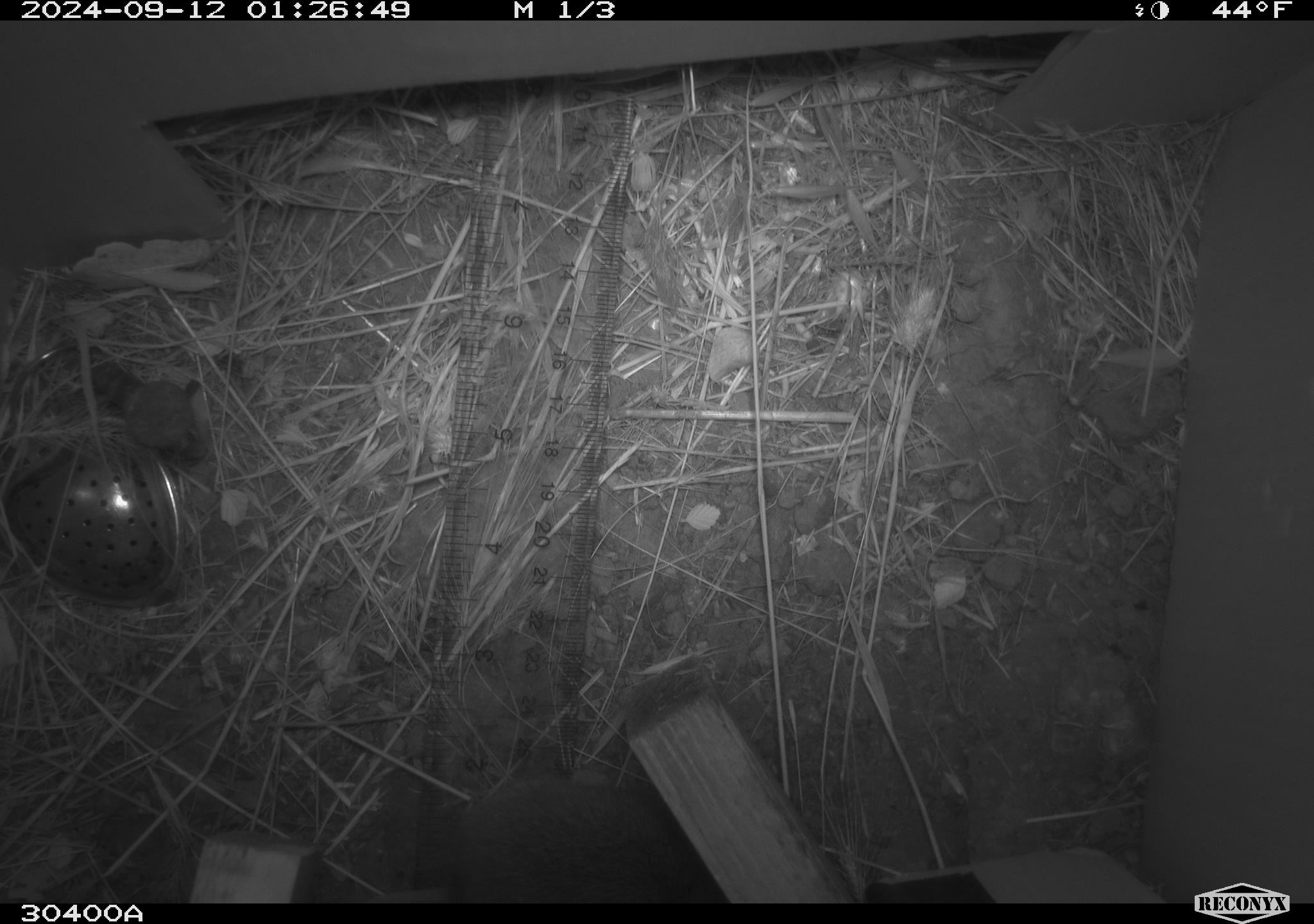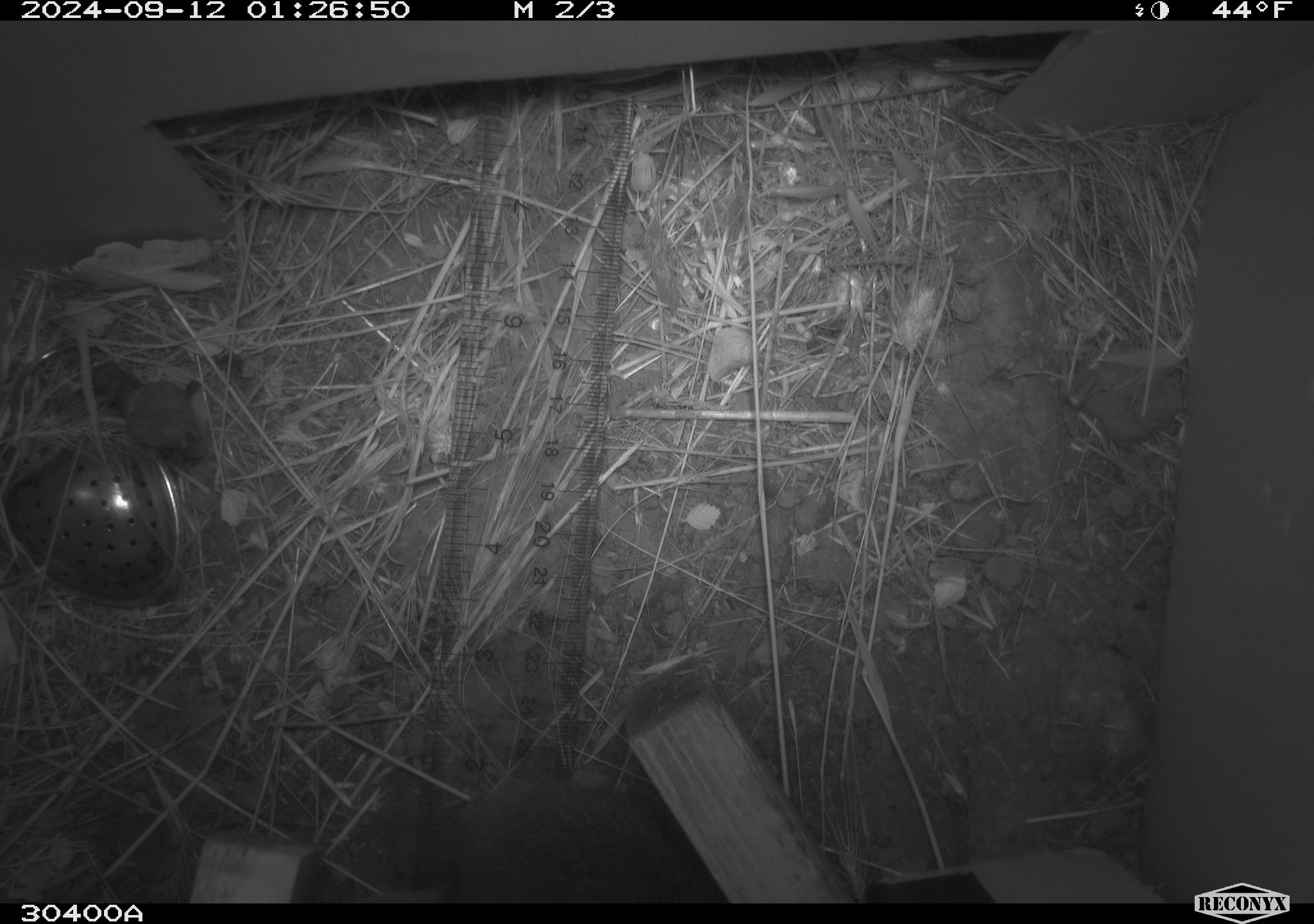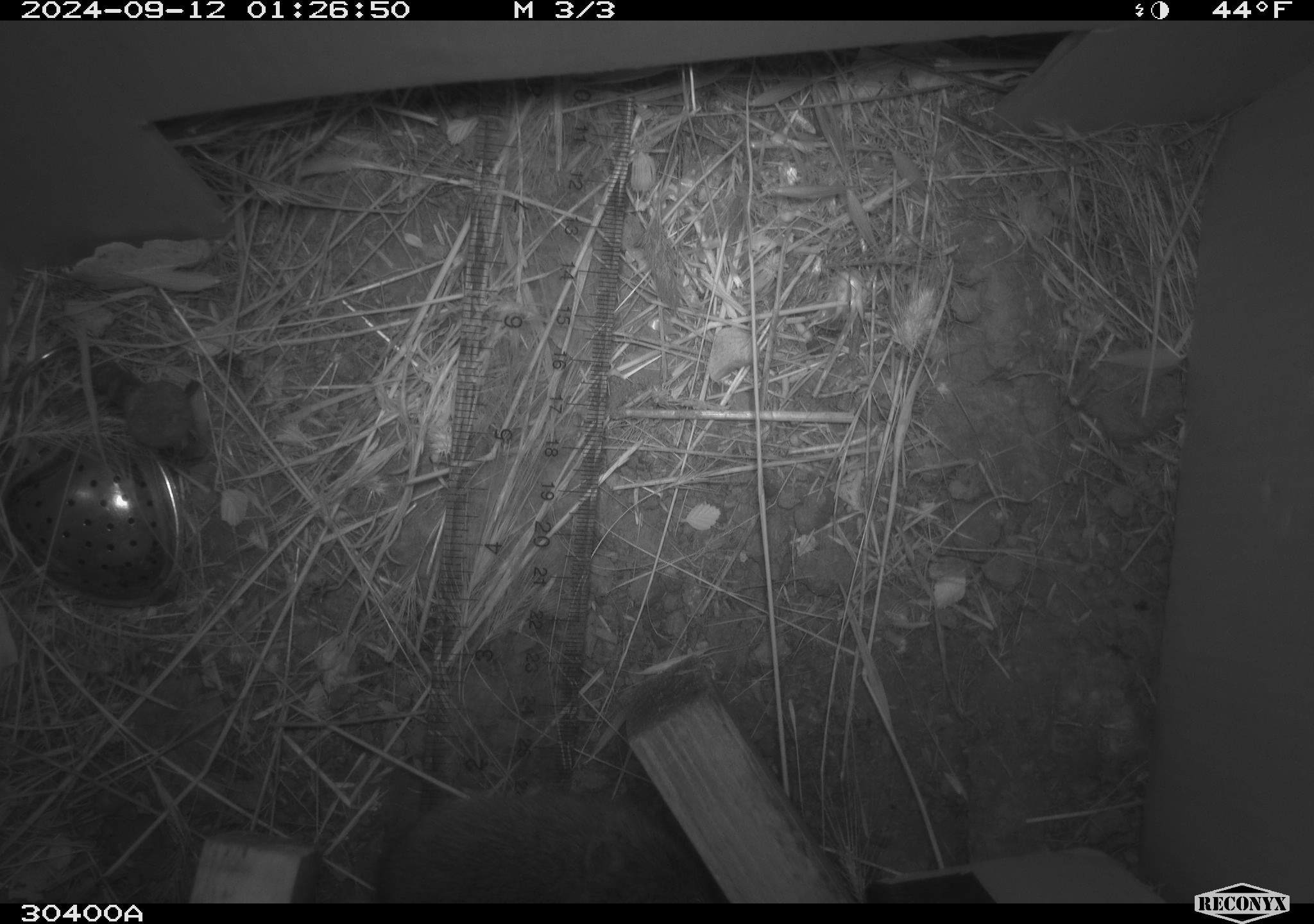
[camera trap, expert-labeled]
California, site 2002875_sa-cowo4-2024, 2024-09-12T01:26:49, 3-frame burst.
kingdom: Animalia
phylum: Chordata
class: Mammalia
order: Rodentia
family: Cricetidae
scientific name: Arvicolinae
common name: voles, lemmings, and muskrats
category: arvicolinae subfamily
Arvicolinae subfamily (voles, lemmings, and muskrats) (Arvicolinae).